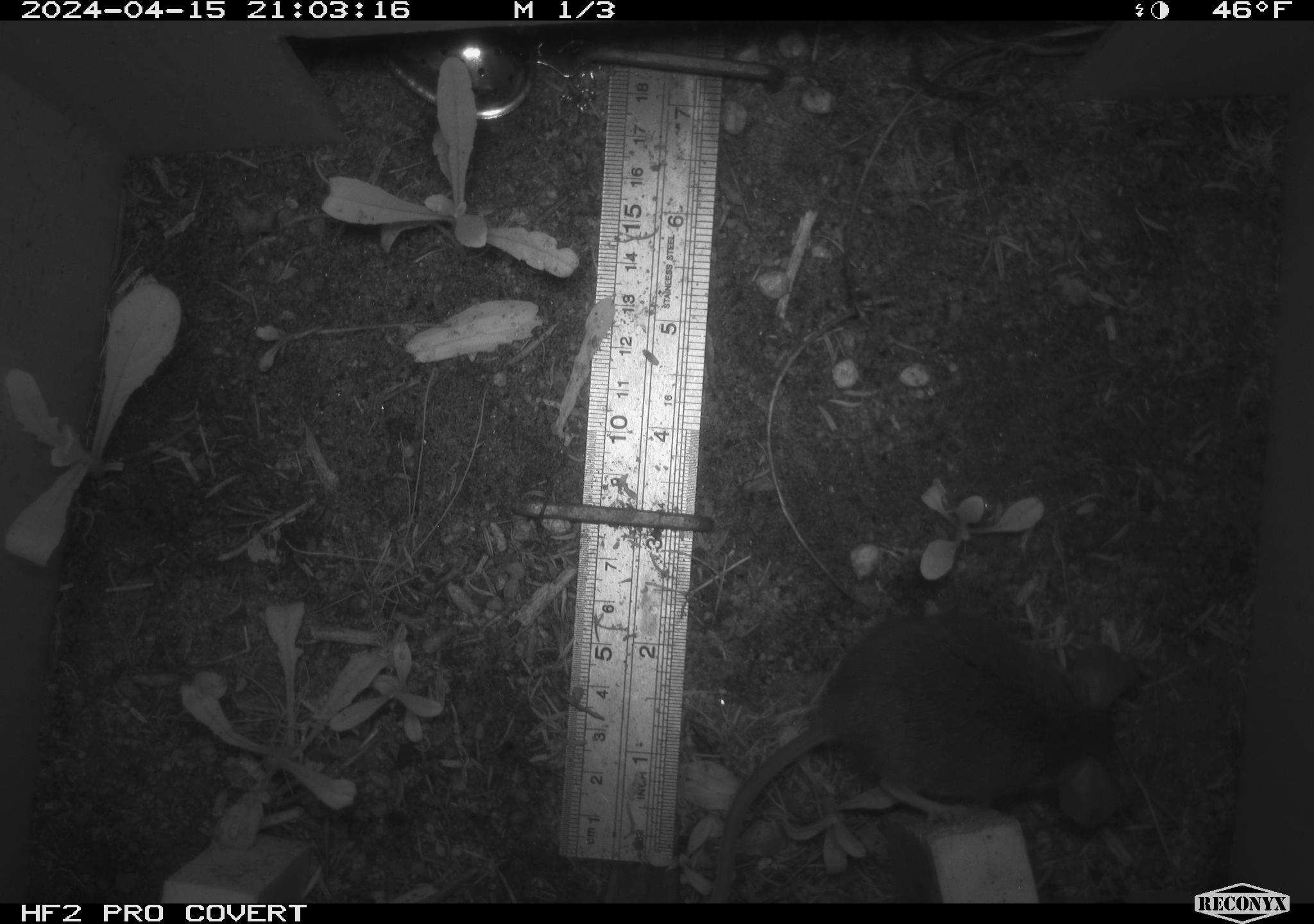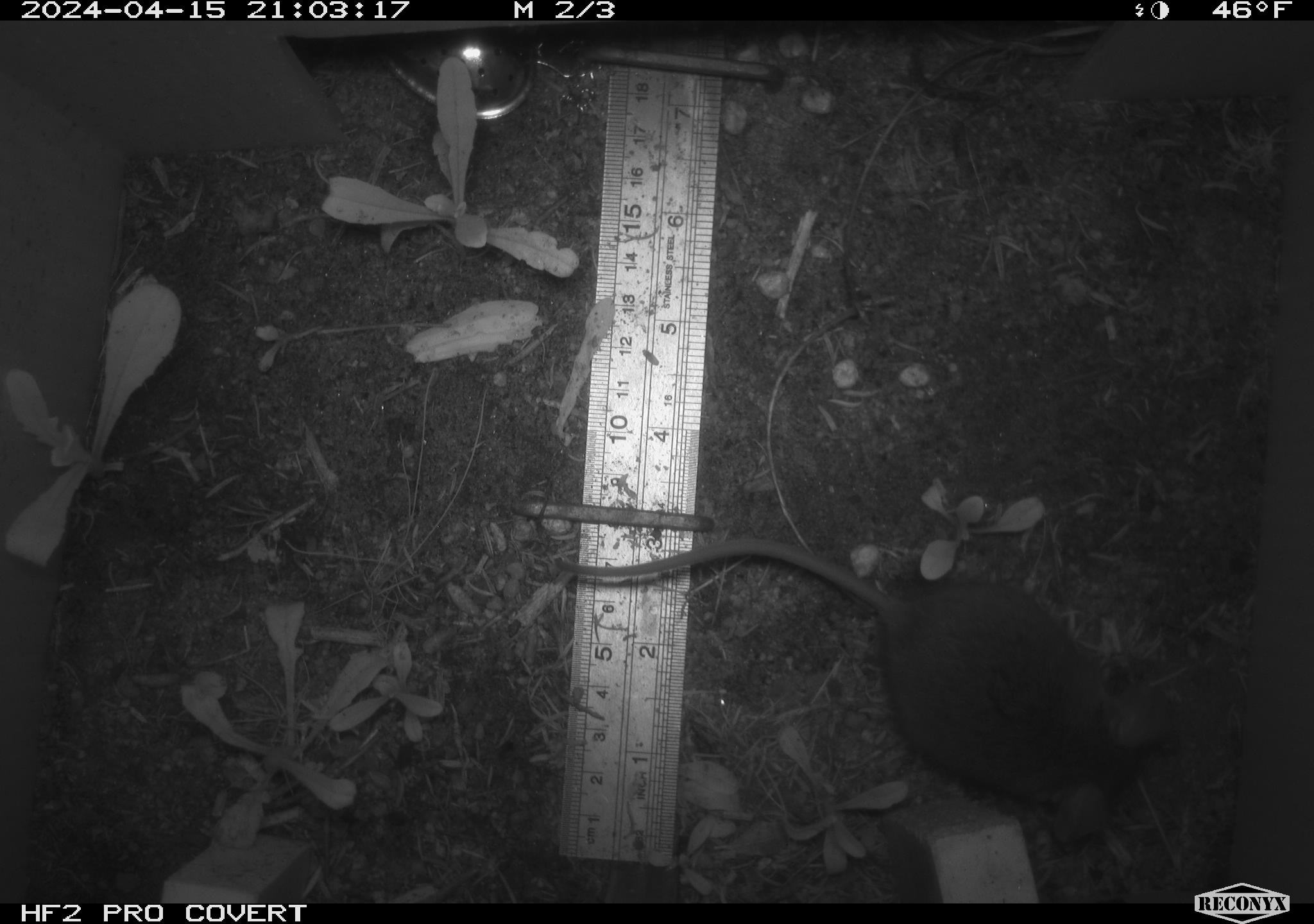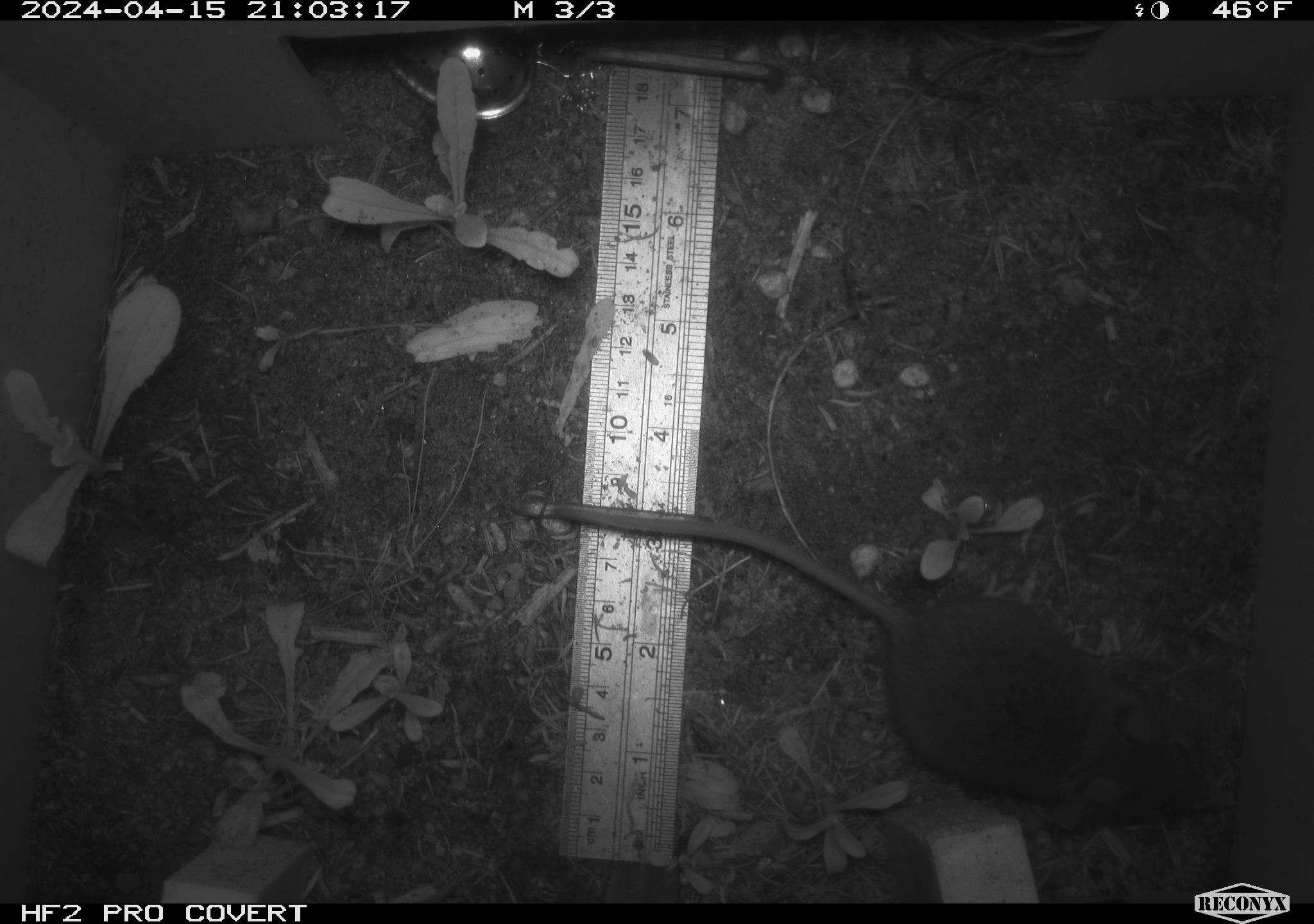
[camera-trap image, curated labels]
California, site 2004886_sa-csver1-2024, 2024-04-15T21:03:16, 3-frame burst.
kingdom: Animalia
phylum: Chordata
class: Mammalia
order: Rodentia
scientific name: Rodentia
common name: rodent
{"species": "rodent (Rodentia)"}